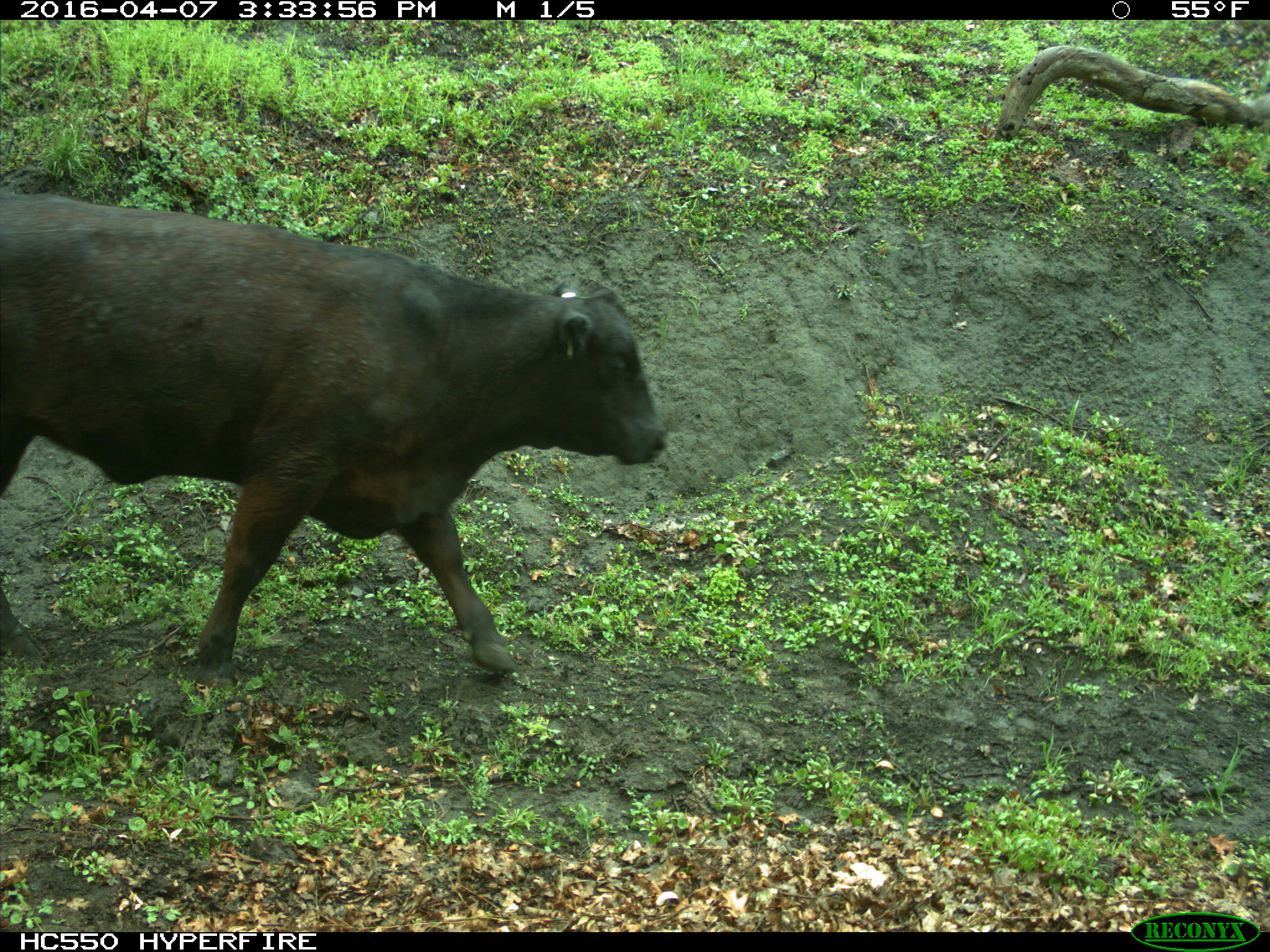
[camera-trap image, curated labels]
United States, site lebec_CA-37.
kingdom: Animalia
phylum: Chordata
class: Mammalia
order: Artiodactyla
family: Bovidae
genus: Bos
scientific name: Bos taurus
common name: domestic cow